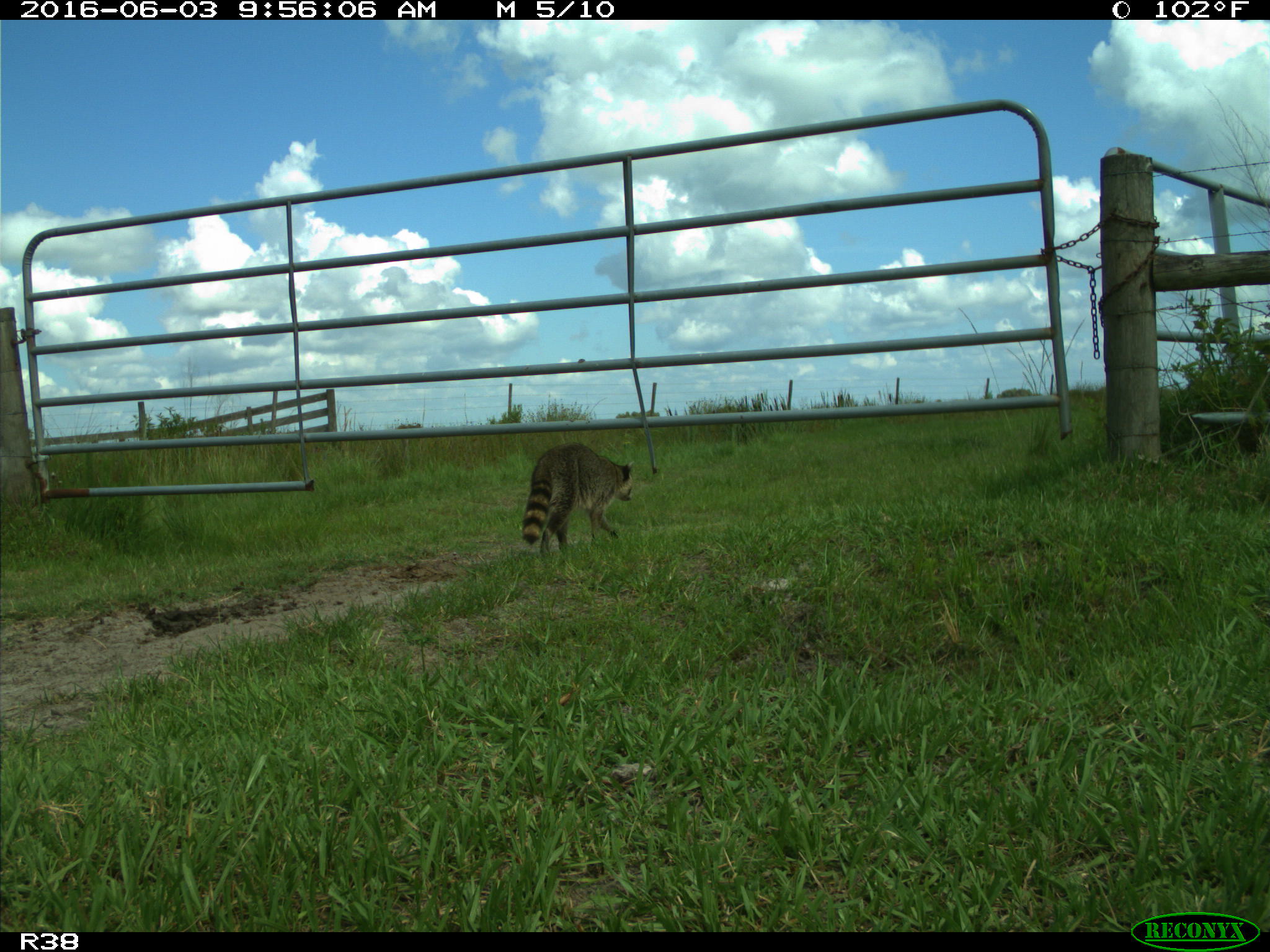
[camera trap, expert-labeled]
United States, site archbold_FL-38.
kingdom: Animalia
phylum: Chordata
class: Mammalia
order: Carnivora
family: Procyonidae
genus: Procyon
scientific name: Procyon lotor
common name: common raccoon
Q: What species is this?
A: Procyon lotor (common raccoon).